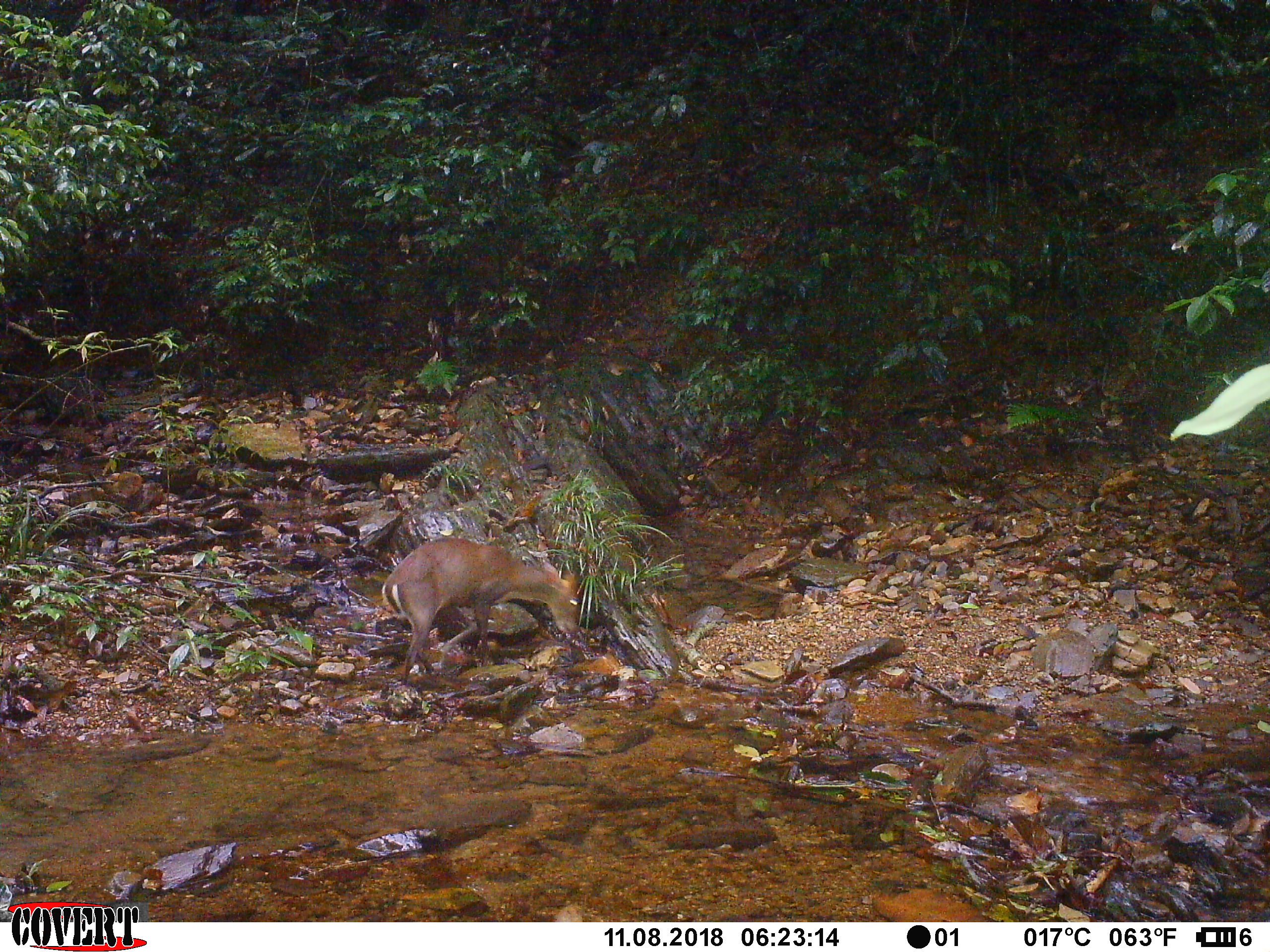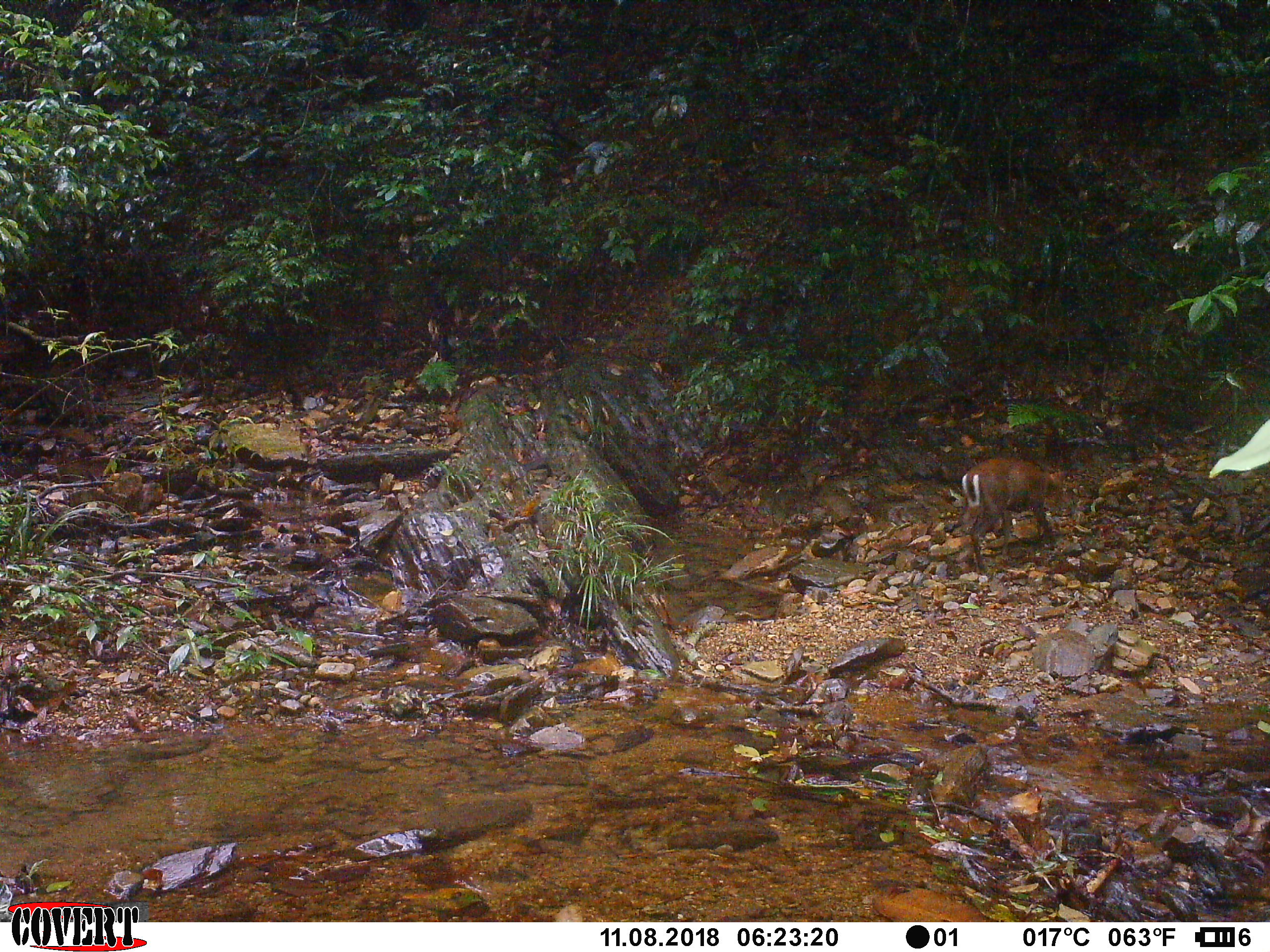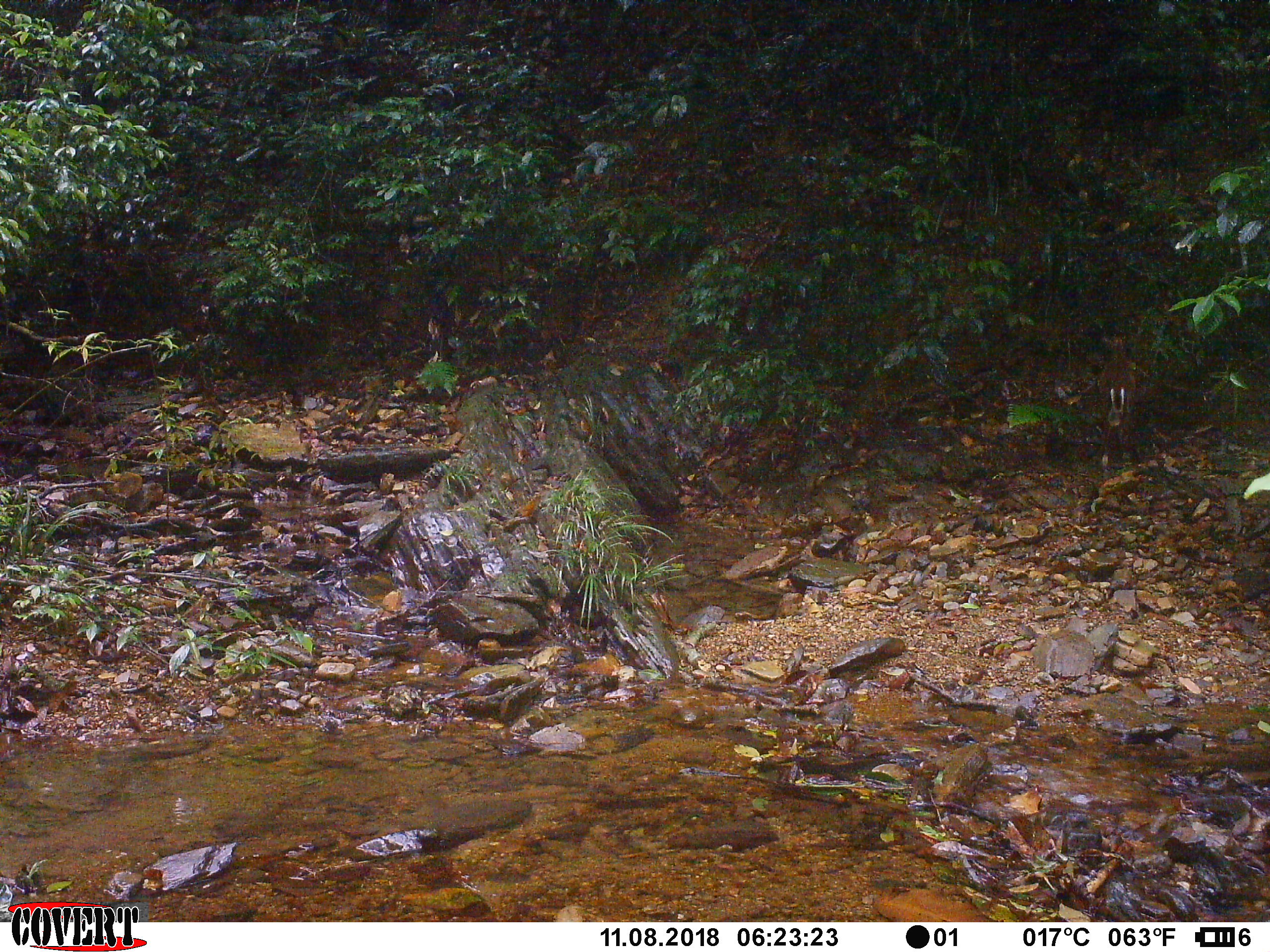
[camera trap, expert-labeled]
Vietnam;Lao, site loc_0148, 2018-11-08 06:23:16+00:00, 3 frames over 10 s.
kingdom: Animalia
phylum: Chordata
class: Mammalia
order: Artiodactyla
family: Cervidae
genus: Muntiacus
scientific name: Muntiacus rooseveltorum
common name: roosevelt's muntjac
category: roosevelts muntjac group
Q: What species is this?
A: Roosevelts muntjac group (roosevelt's muntjac) (Muntiacus rooseveltorum).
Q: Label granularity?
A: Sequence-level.